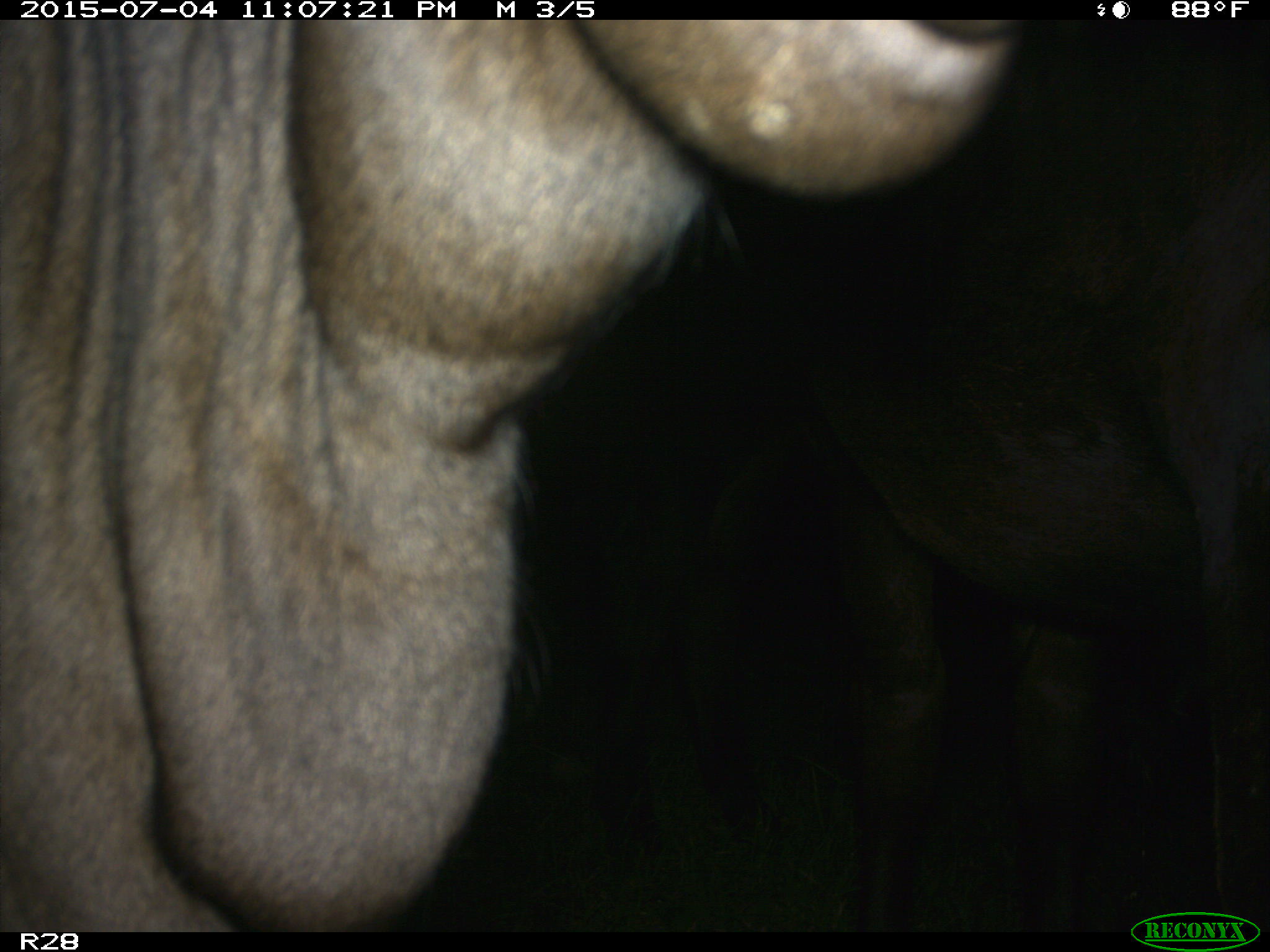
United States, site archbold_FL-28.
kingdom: Animalia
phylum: Chordata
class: Mammalia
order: Artiodactyla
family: Bovidae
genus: Bos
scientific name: Bos taurus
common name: domestic cow